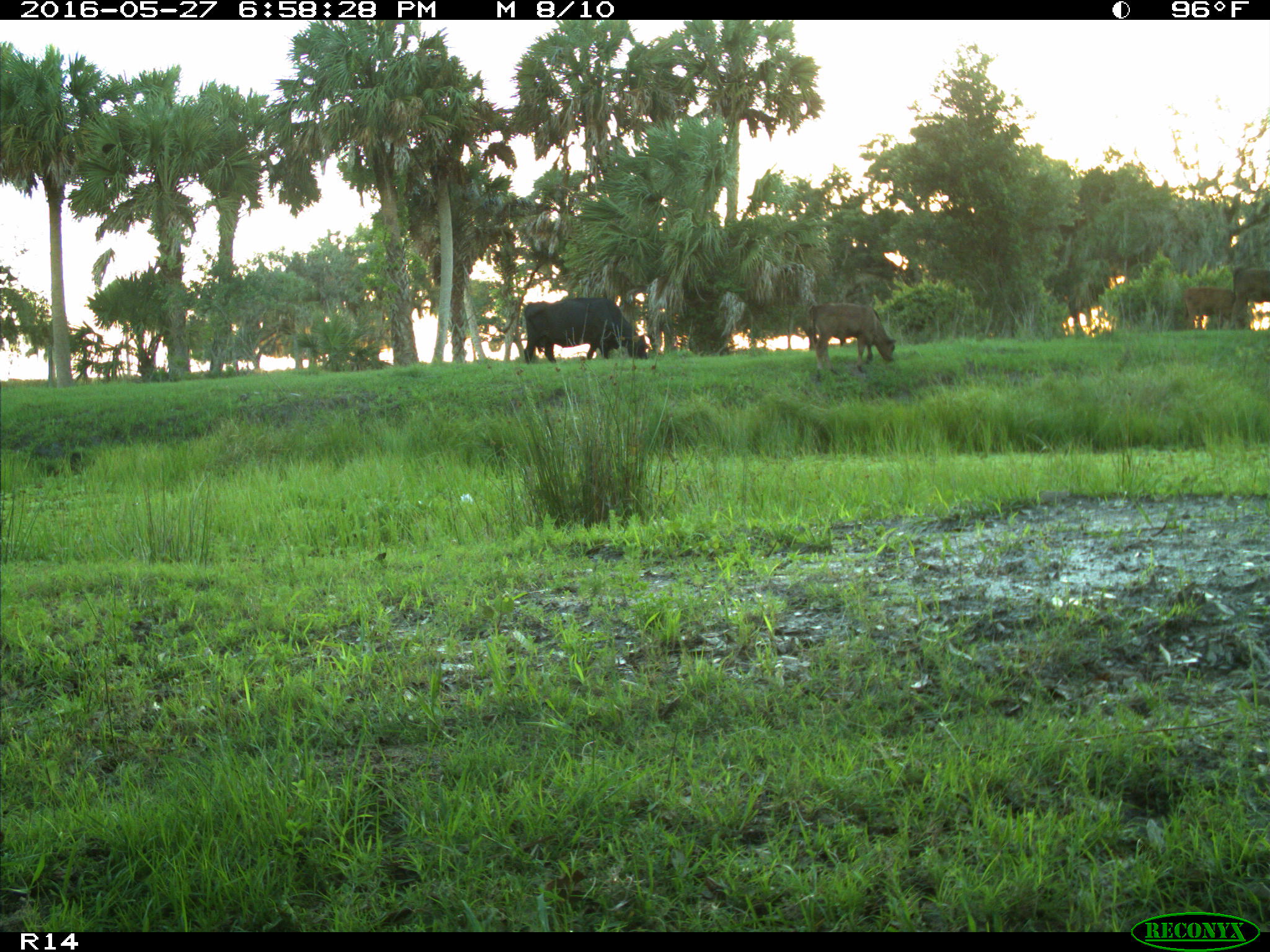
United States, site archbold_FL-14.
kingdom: Animalia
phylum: Chordata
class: Mammalia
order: Artiodactyla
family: Bovidae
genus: Bos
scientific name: Bos taurus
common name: domestic cow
Bos taurus (domestic cow).